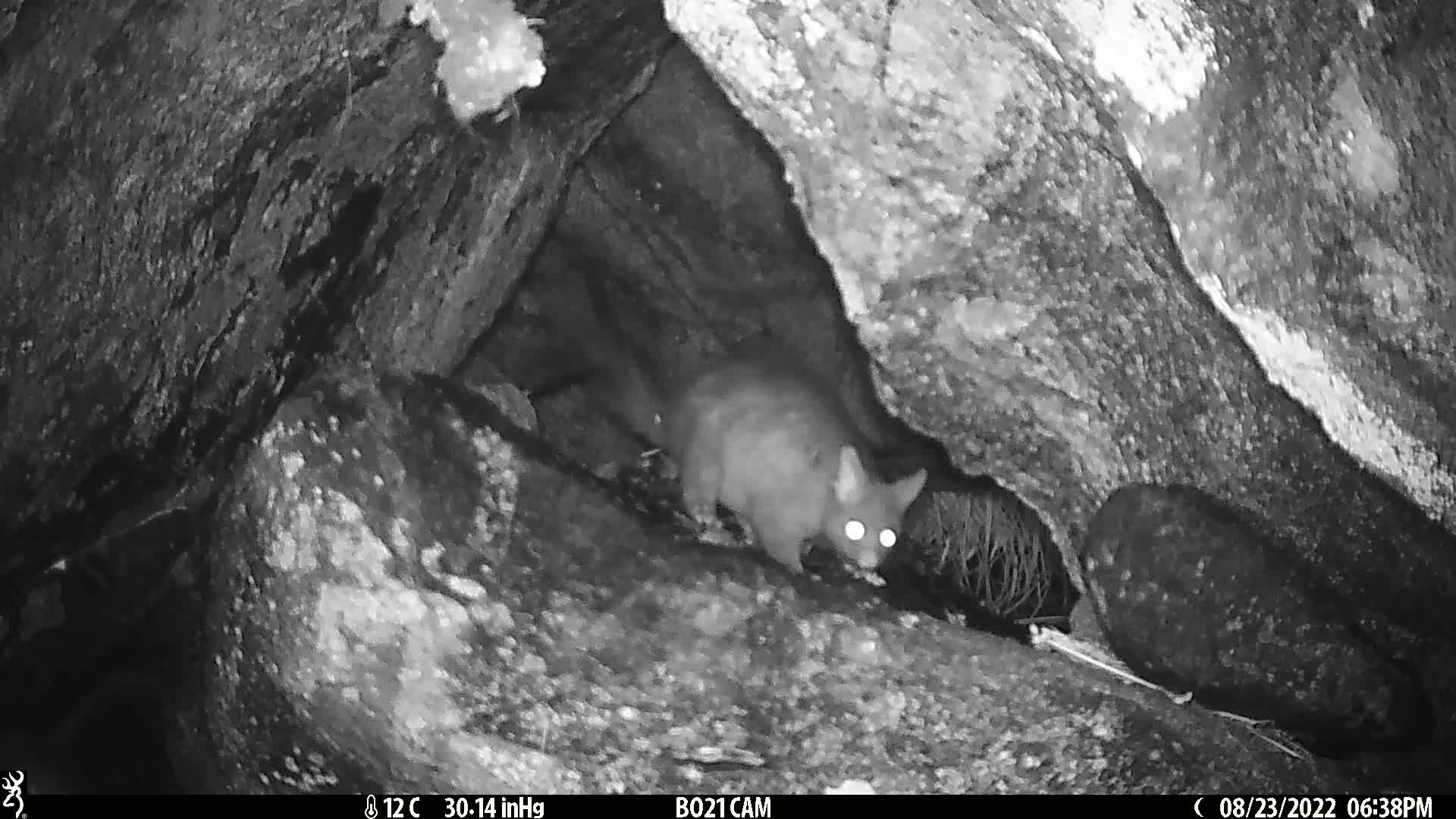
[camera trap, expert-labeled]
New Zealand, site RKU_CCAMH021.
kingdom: Animalia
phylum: Chordata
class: Mammalia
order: Diprotodontia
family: Phalangeridae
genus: Trichosurus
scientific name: Trichosurus vulpecula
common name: common brushtail possum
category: possum